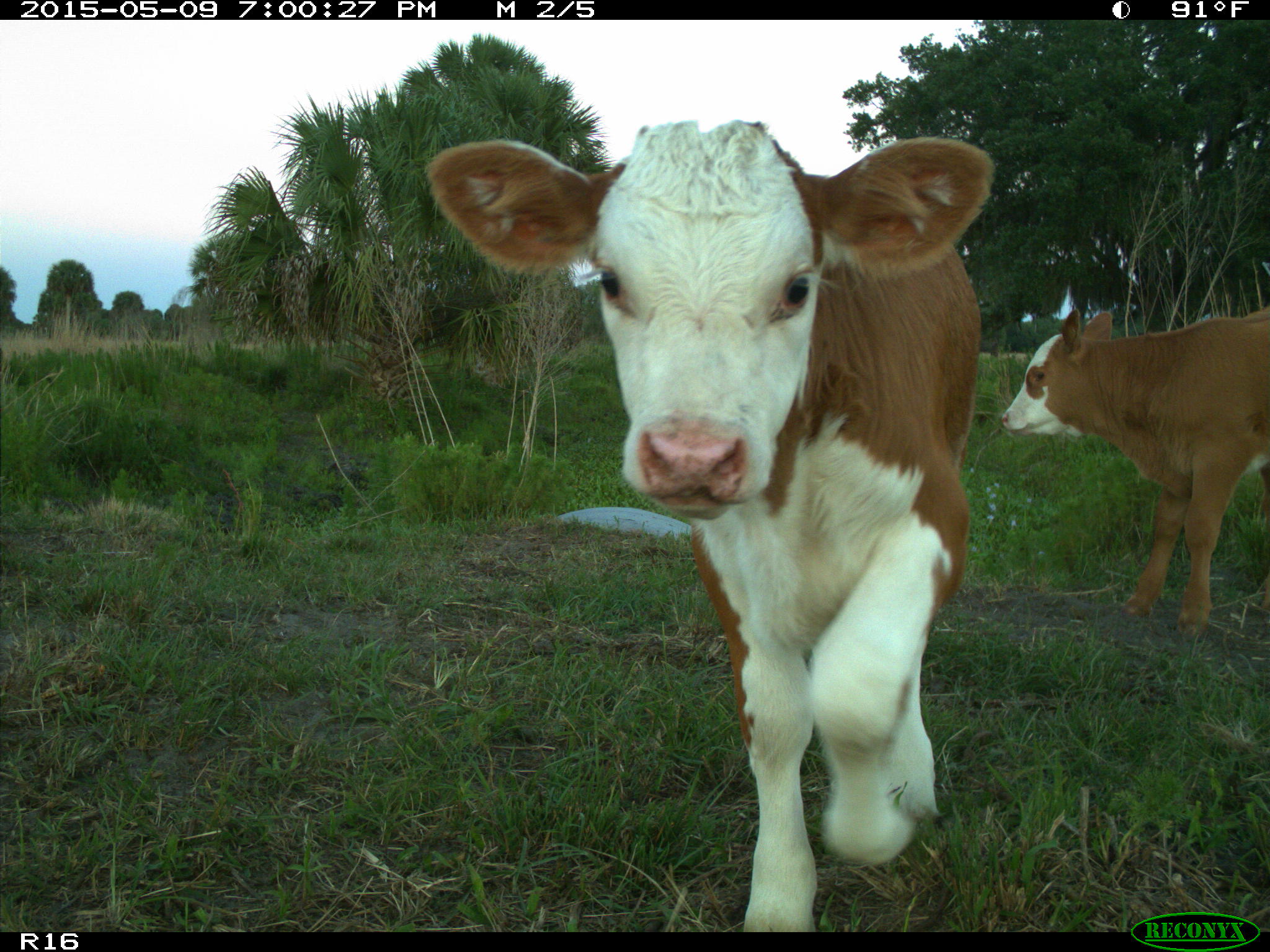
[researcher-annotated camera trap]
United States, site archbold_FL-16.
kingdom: Animalia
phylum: Chordata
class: Mammalia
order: Artiodactyla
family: Bovidae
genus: Bos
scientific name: Bos taurus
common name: domestic cow